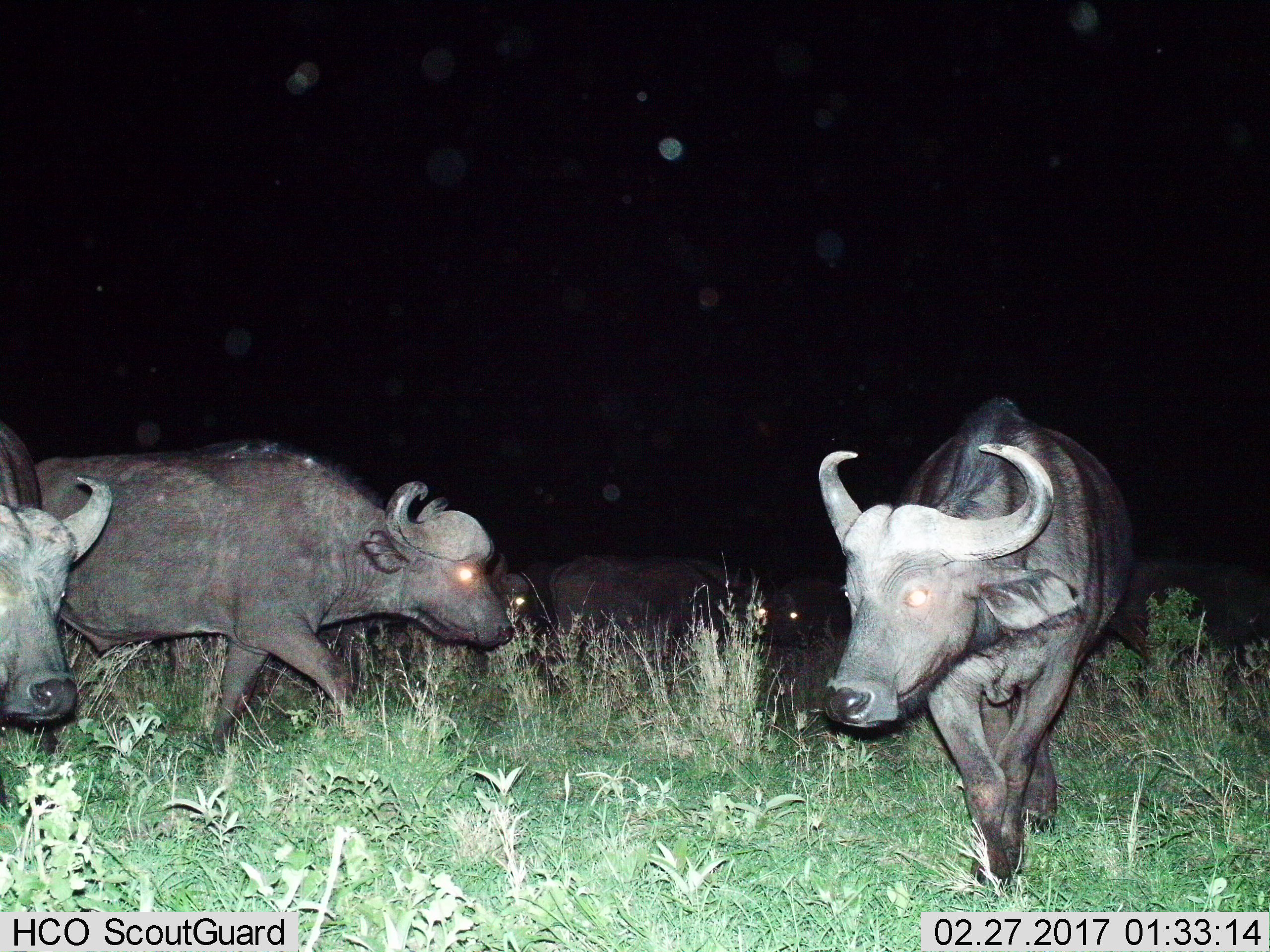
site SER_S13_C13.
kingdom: Animalia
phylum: Chordata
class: Mammalia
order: Artiodactyla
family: Bovidae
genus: Syncerus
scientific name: Syncerus caffer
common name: african buffalo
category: buffalo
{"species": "buffalo (african buffalo) (Syncerus caffer)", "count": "7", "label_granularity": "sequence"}